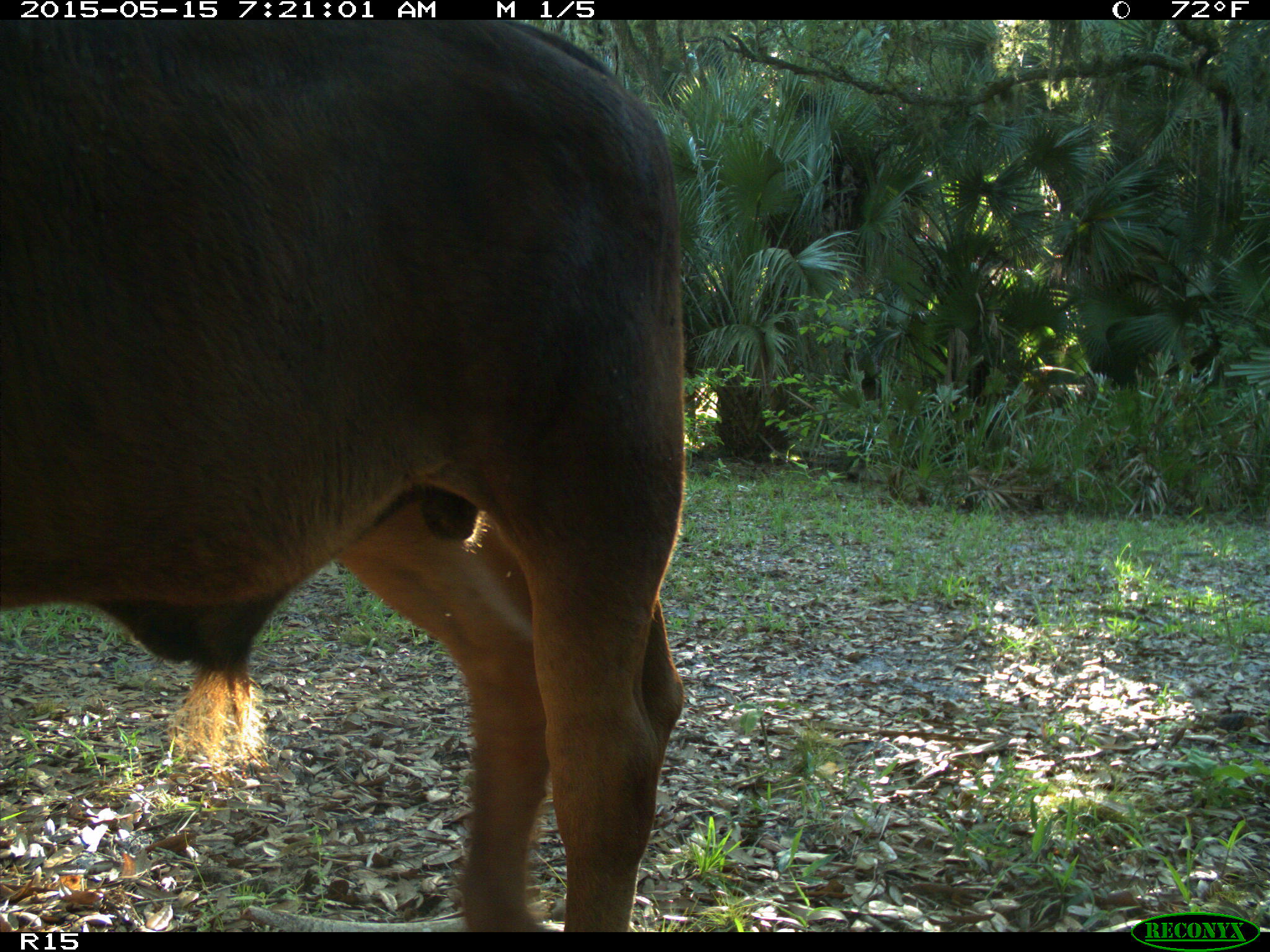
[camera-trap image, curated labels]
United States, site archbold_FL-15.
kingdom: Animalia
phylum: Chordata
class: Mammalia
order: Artiodactyla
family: Bovidae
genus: Bos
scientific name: Bos taurus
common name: domestic cow